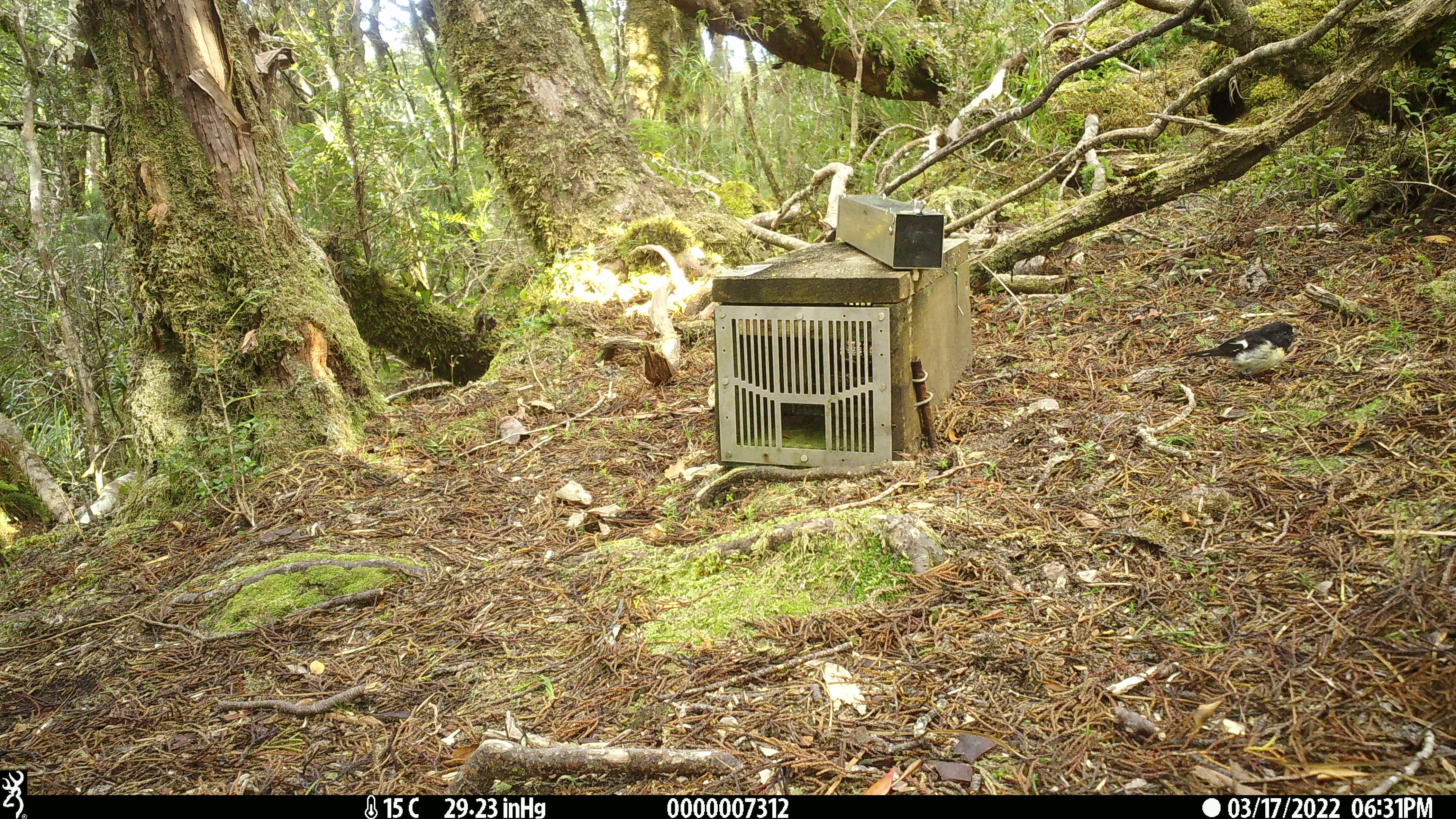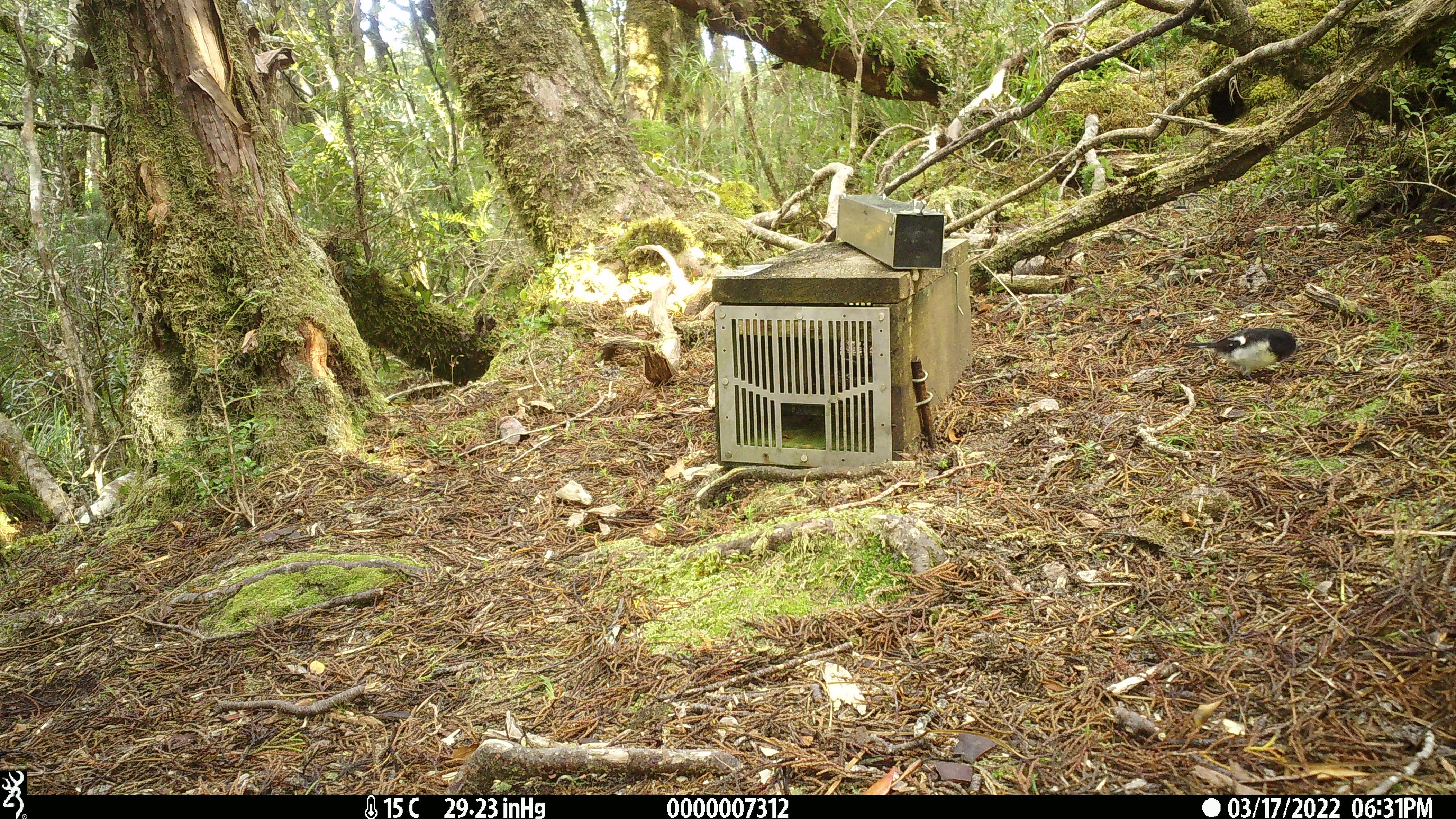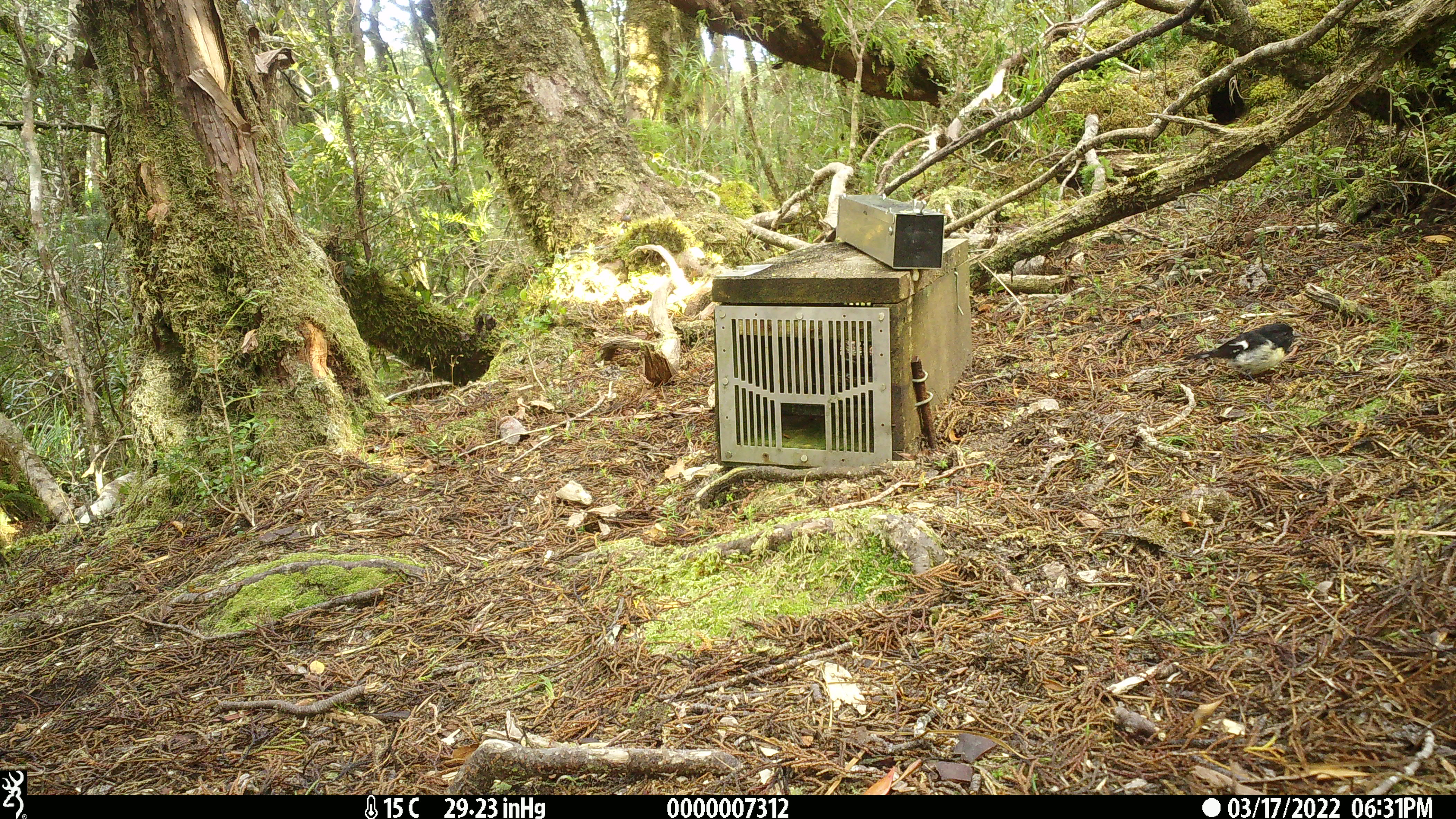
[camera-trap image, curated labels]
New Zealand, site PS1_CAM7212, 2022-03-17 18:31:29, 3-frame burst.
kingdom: Animalia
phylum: Chordata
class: Aves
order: Passeriformes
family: Petroicidae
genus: Petroica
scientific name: Petroica macrocephala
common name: tomtit